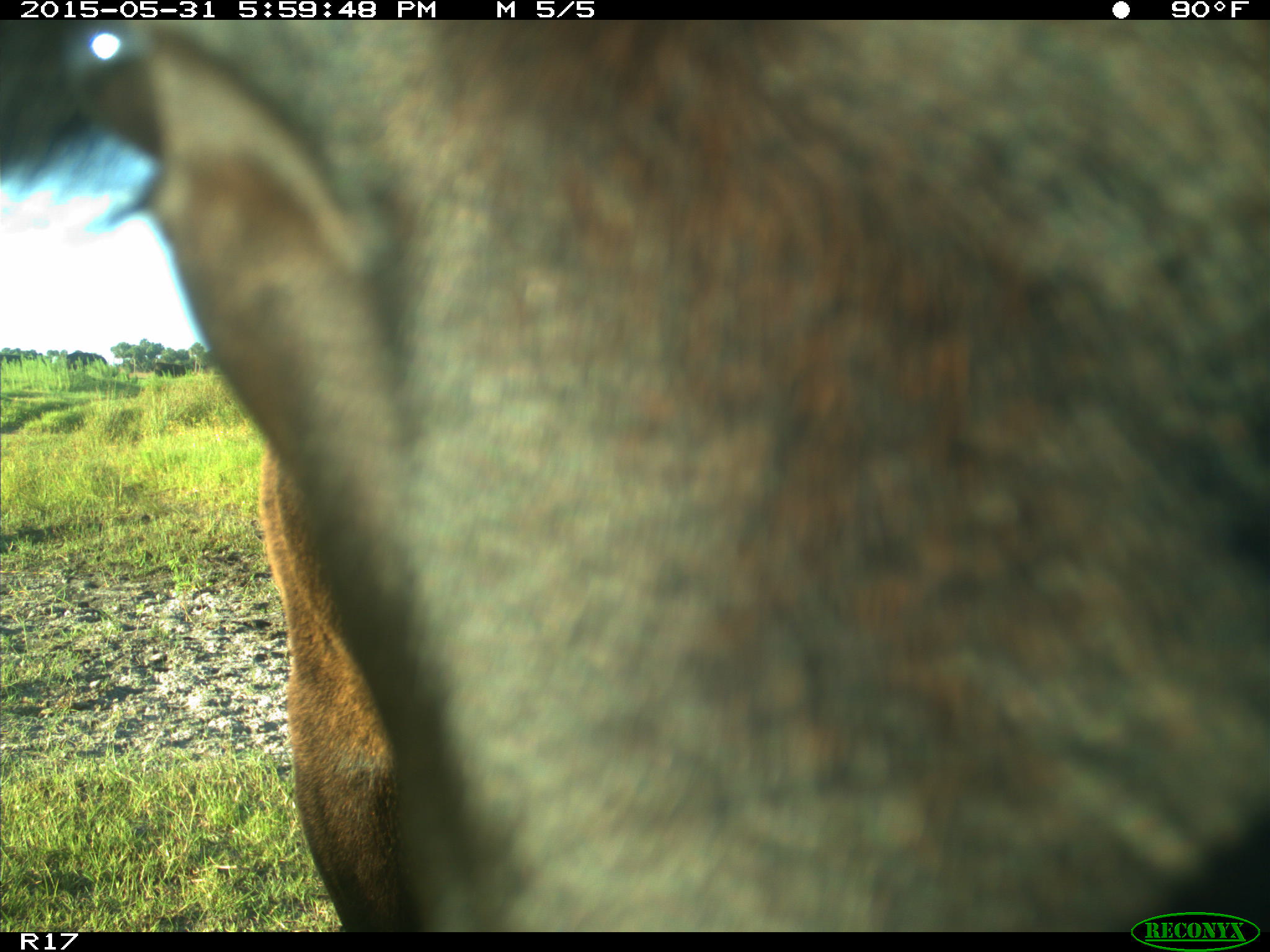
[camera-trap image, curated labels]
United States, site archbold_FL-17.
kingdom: Animalia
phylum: Chordata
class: Mammalia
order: Artiodactyla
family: Bovidae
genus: Bos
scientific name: Bos taurus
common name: domestic cow